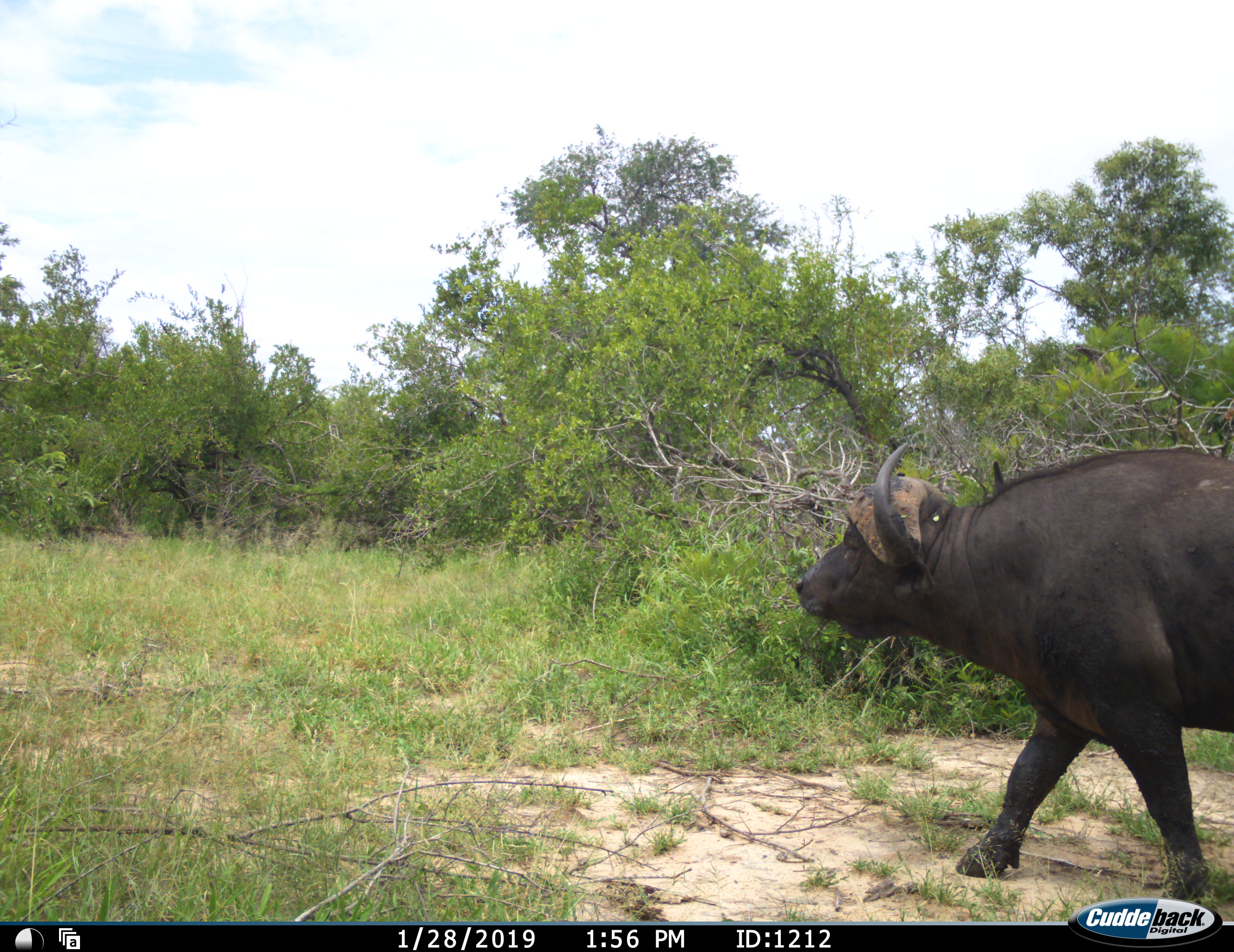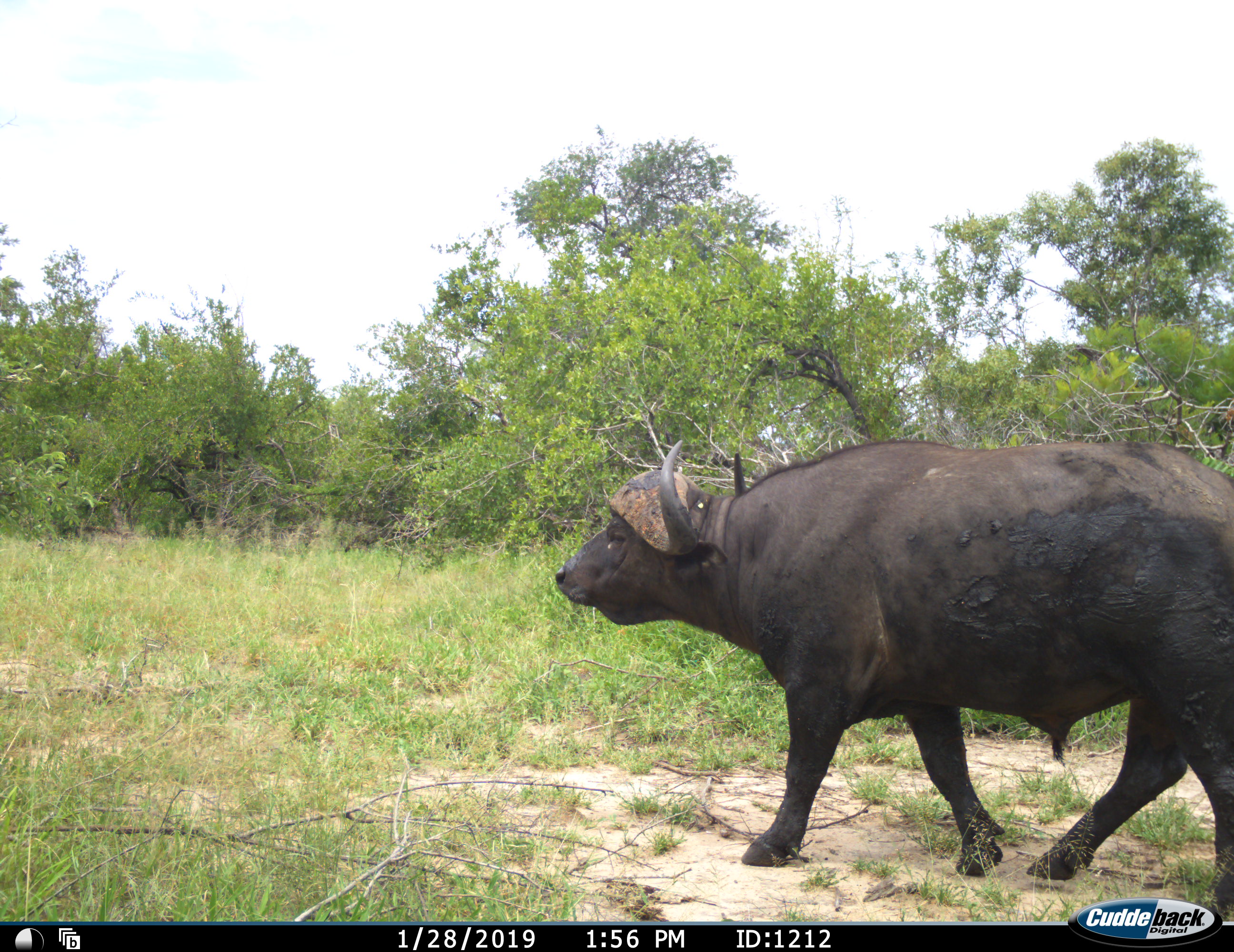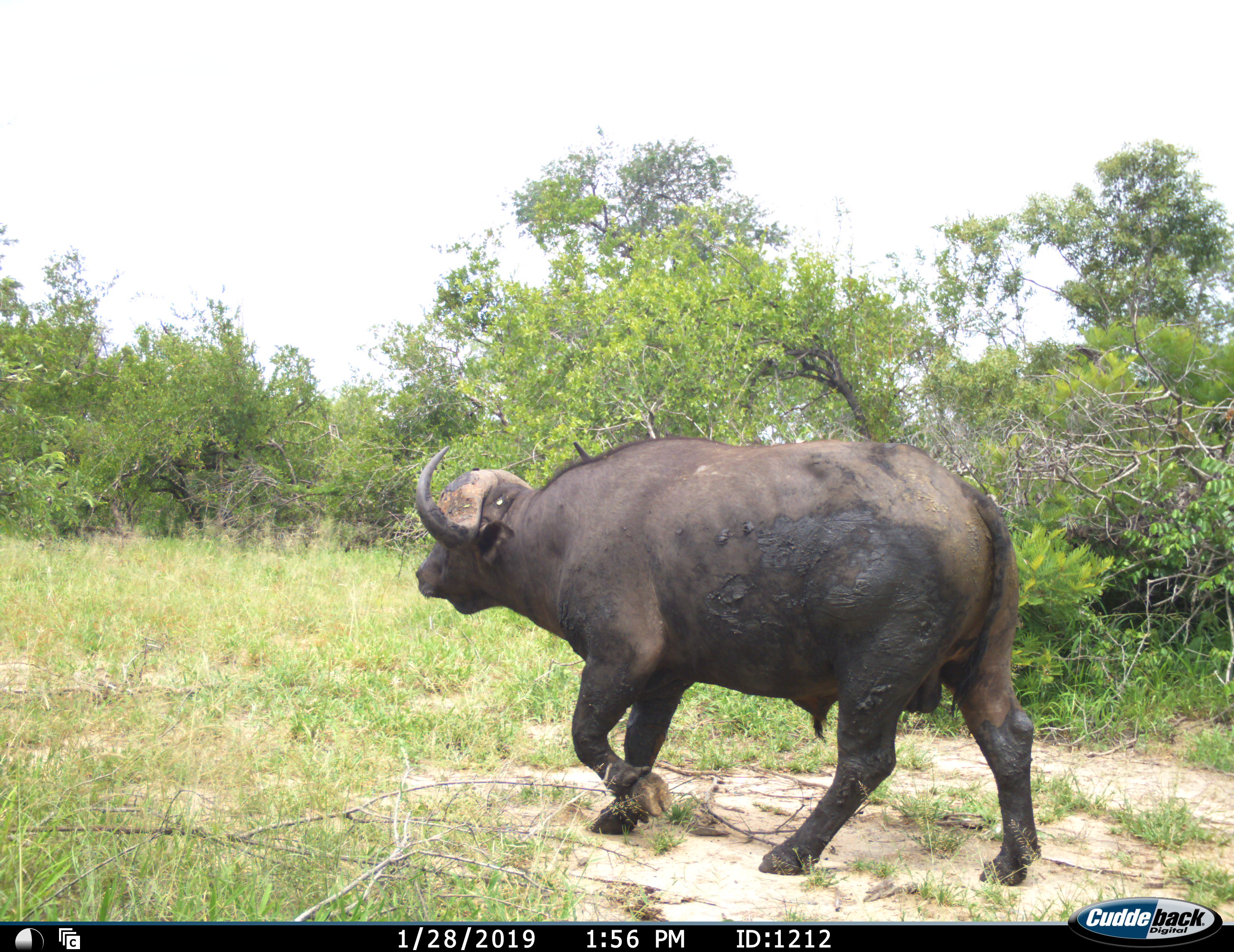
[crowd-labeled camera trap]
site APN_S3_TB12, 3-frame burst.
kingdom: Animalia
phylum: Chordata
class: Mammalia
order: Artiodactyla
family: Bovidae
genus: Syncerus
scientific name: Syncerus caffer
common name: african buffalo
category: buffalo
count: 1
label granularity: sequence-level